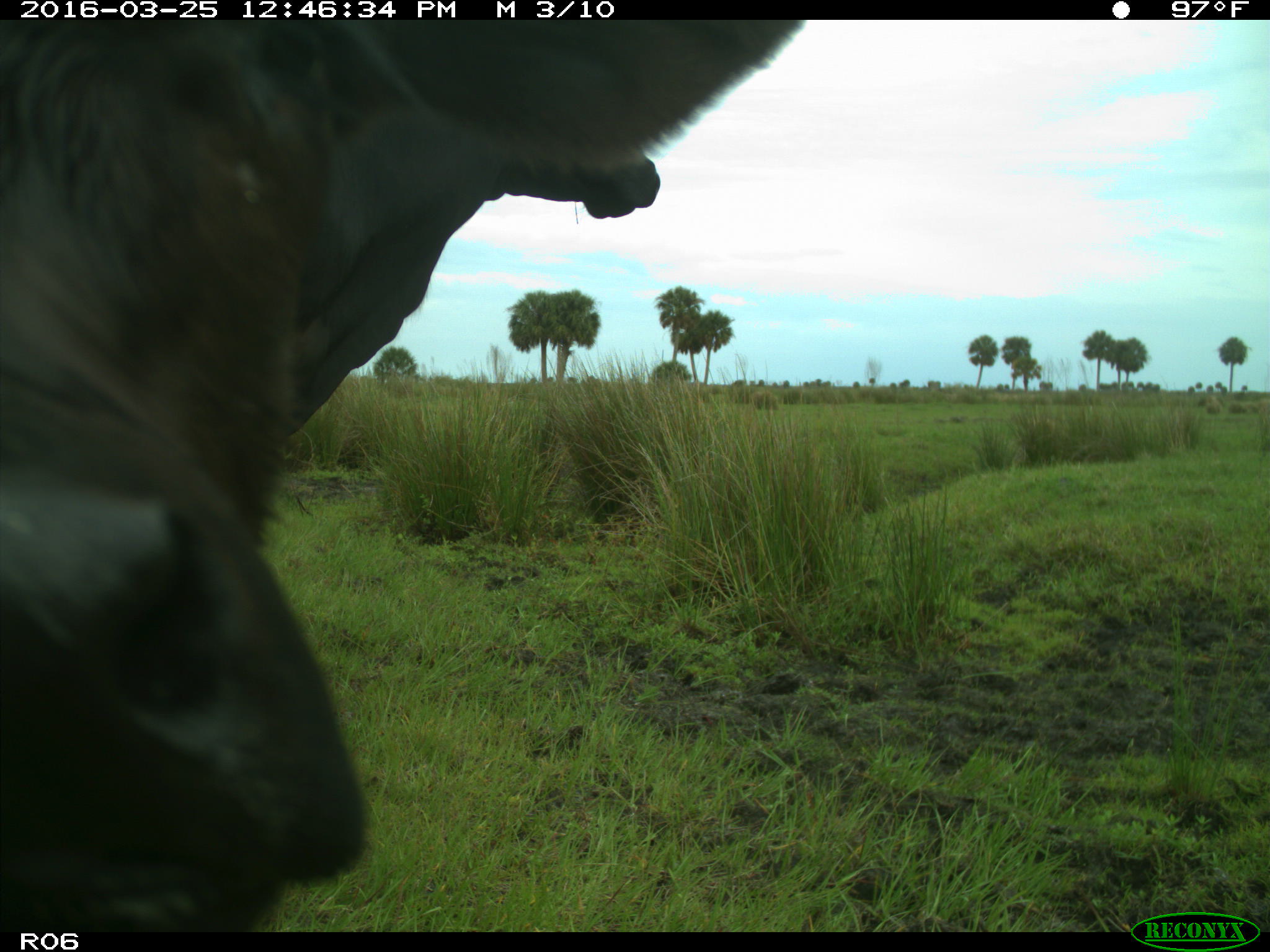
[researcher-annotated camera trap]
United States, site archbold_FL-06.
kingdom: Animalia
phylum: Chordata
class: Mammalia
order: Artiodactyla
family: Bovidae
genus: Bos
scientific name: Bos taurus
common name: domestic cow